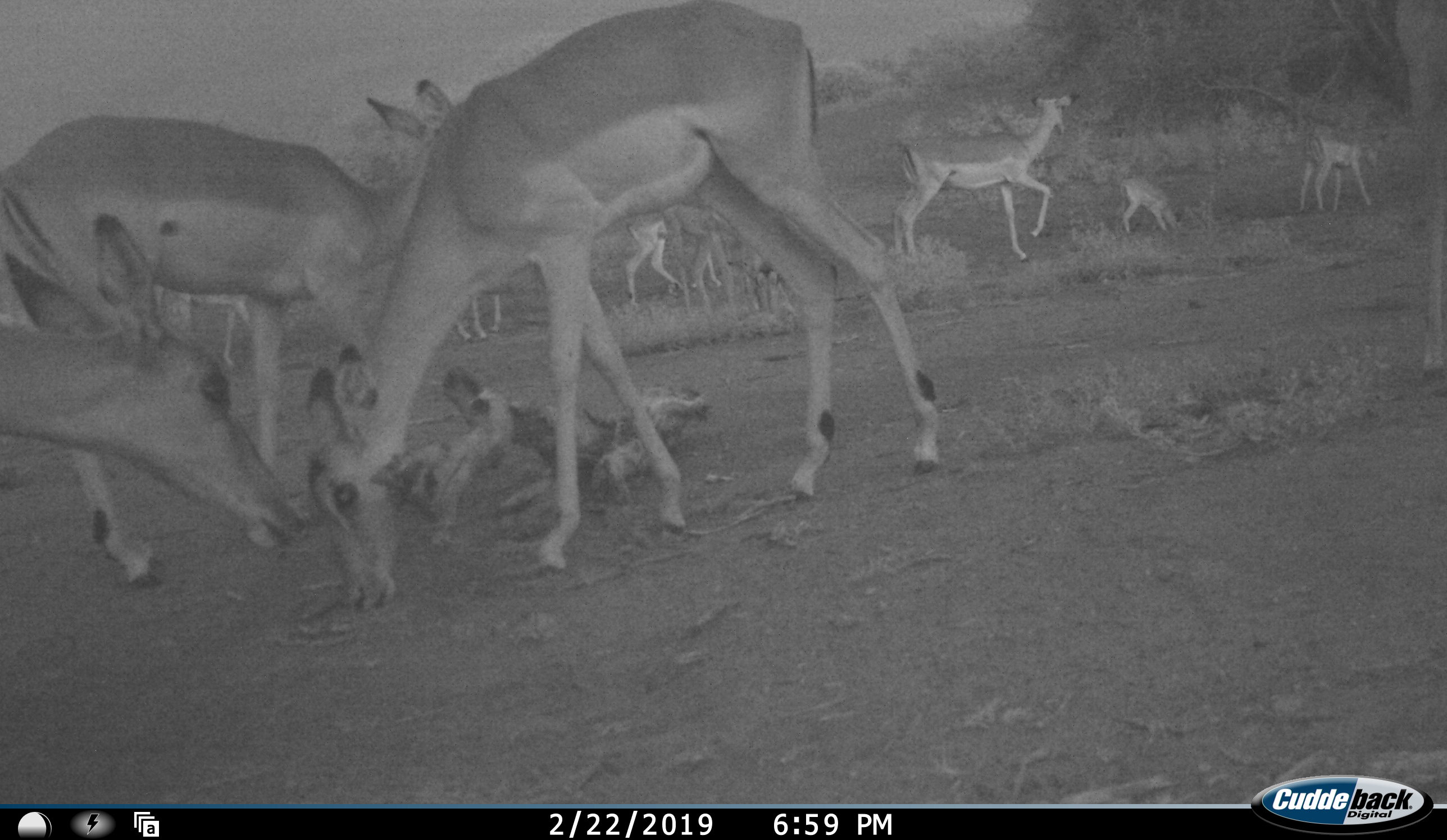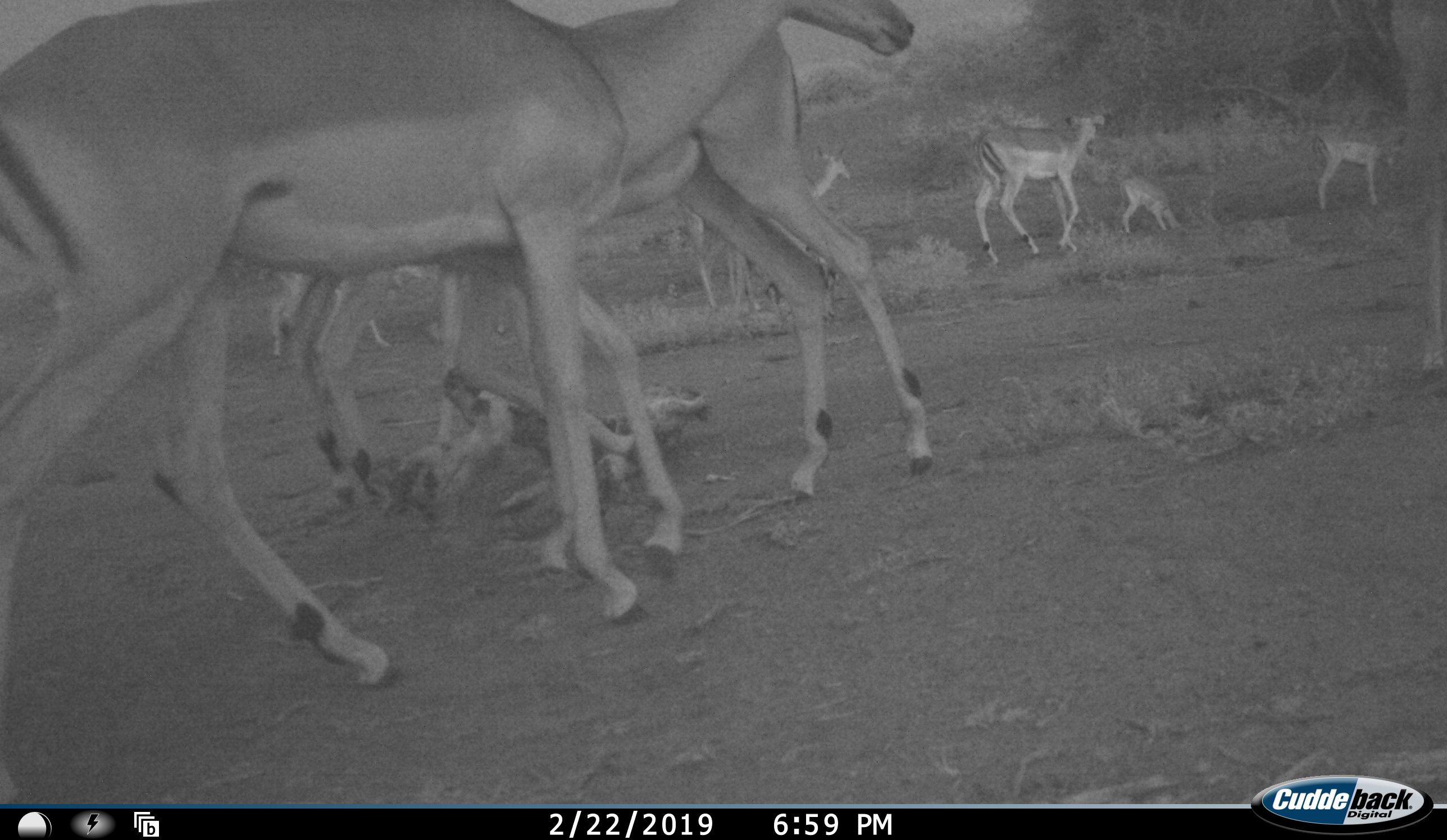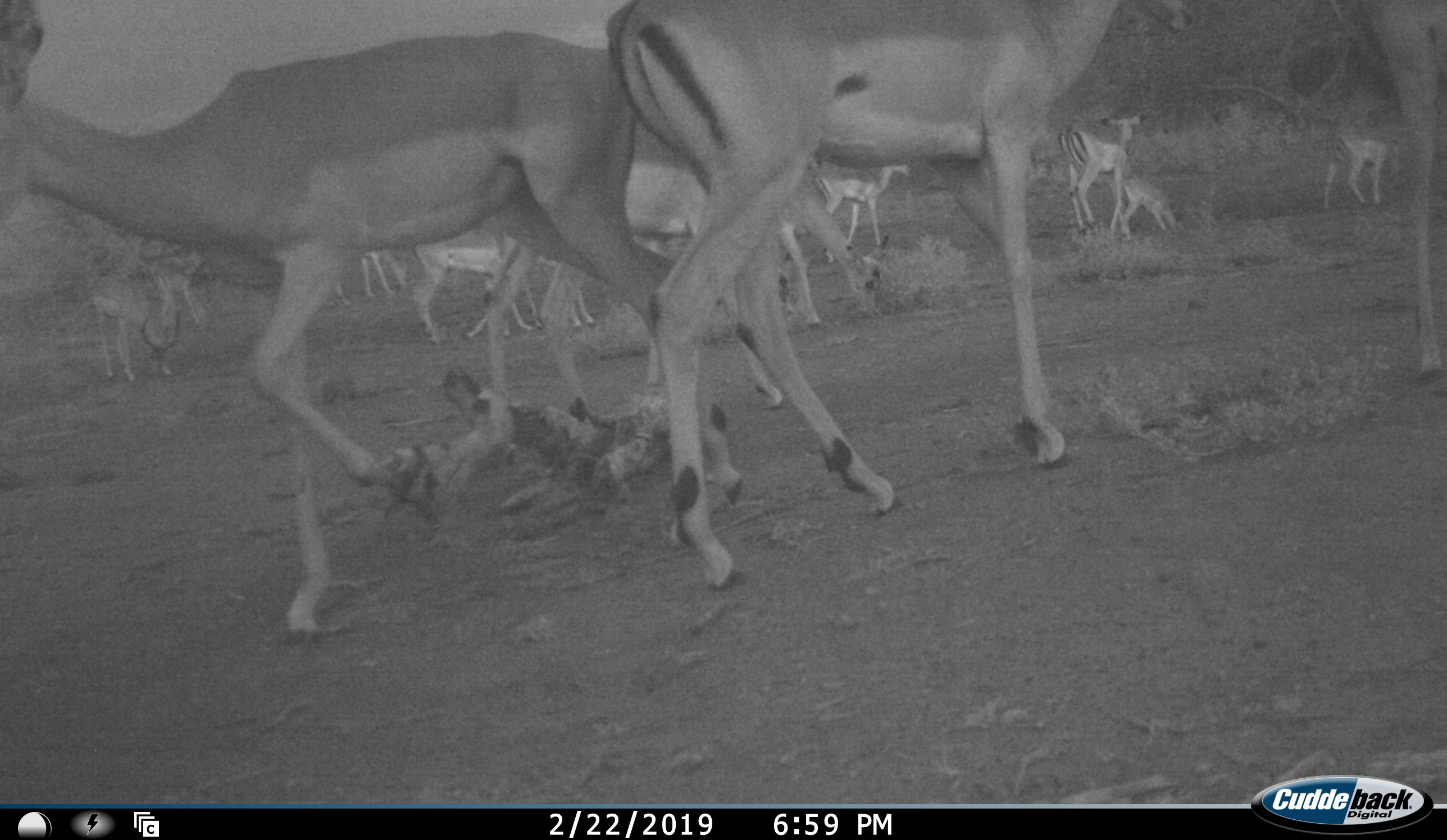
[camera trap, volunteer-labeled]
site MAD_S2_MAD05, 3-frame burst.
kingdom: Animalia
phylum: Chordata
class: Mammalia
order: Artiodactyla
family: Bovidae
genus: Aepyceros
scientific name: Aepyceros melampus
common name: impala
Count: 10.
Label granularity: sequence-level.